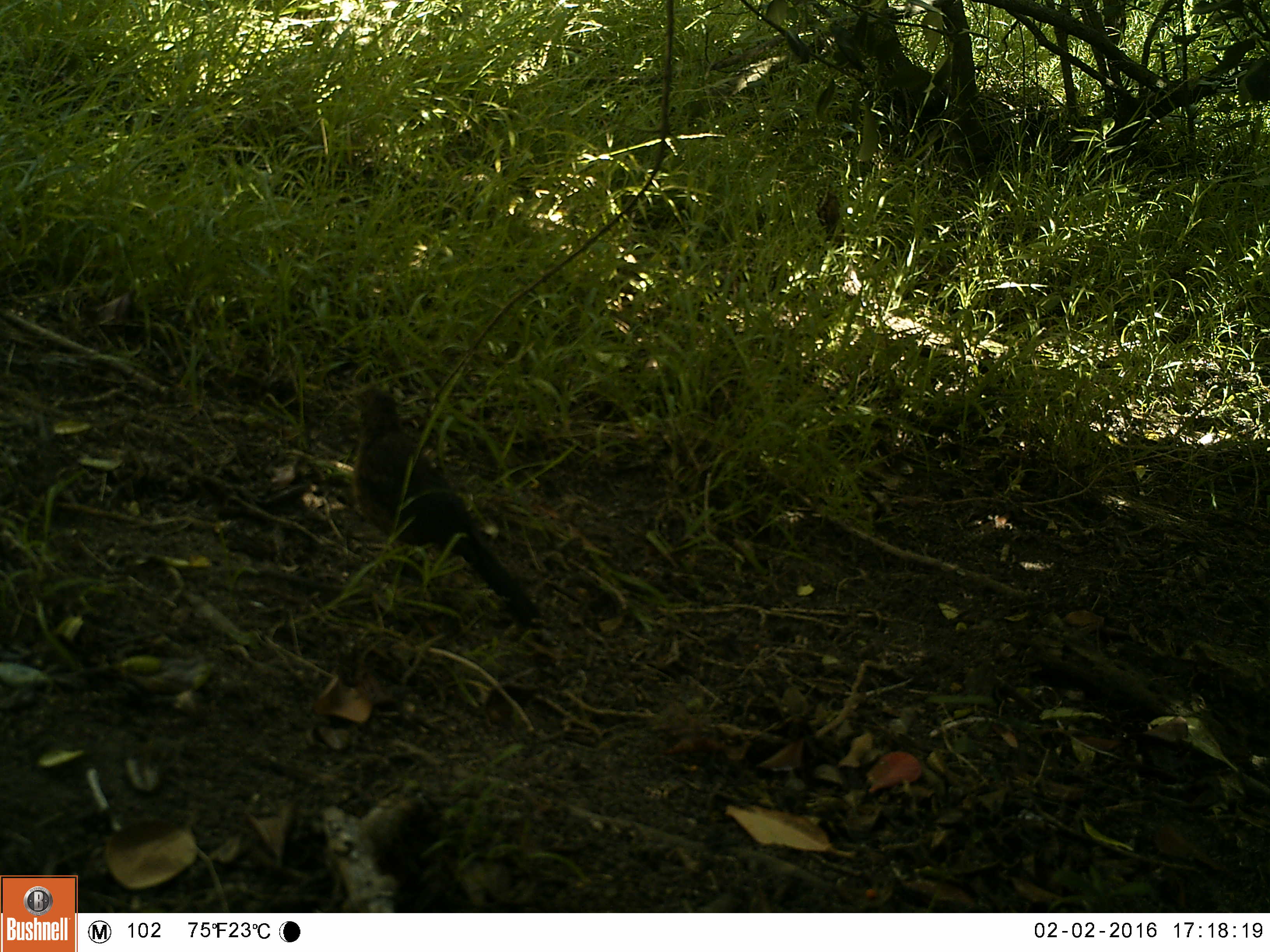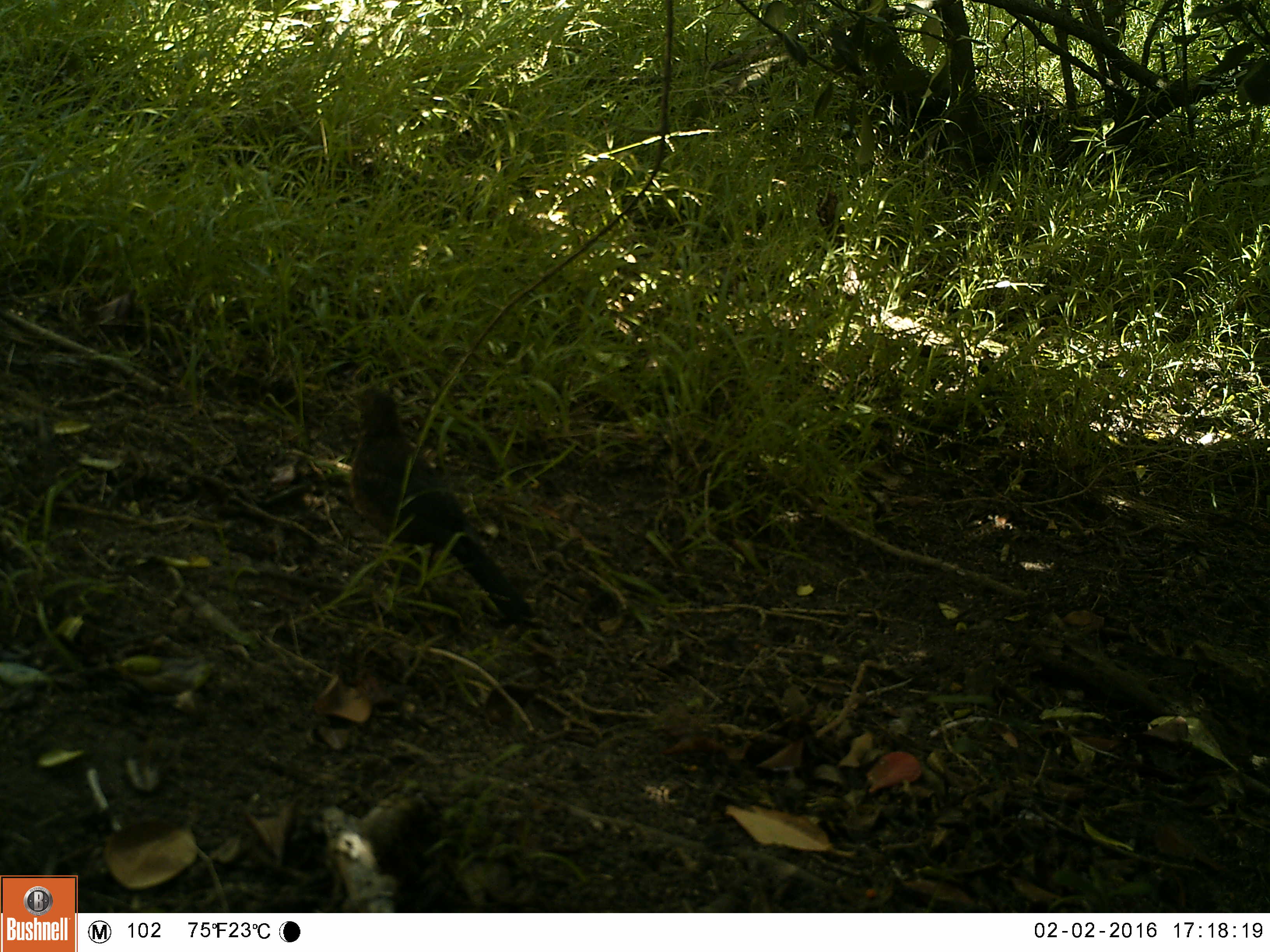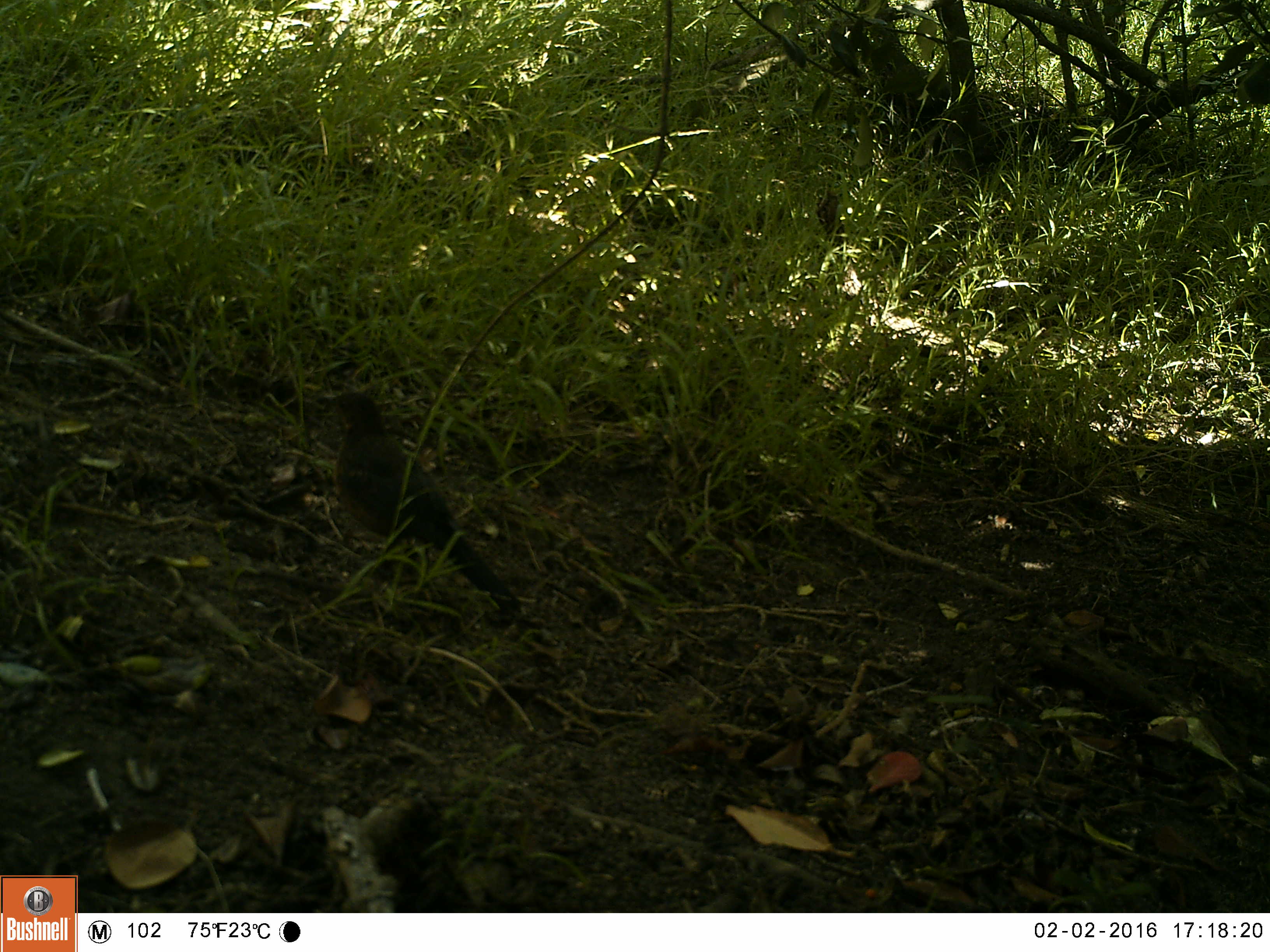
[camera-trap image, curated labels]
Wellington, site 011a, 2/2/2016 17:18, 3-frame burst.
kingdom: Animalia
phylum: Chordata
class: Aves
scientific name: Aves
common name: bird